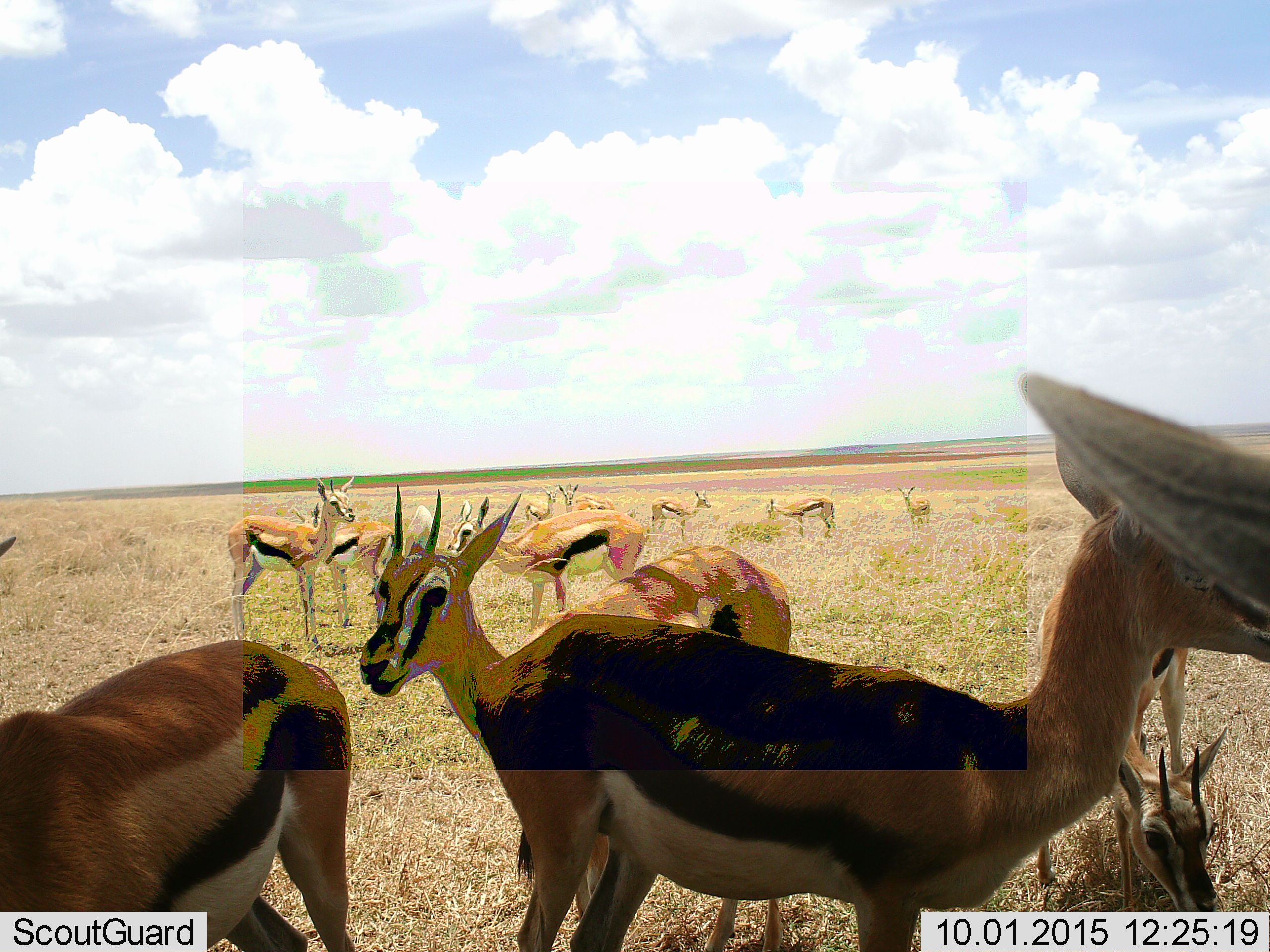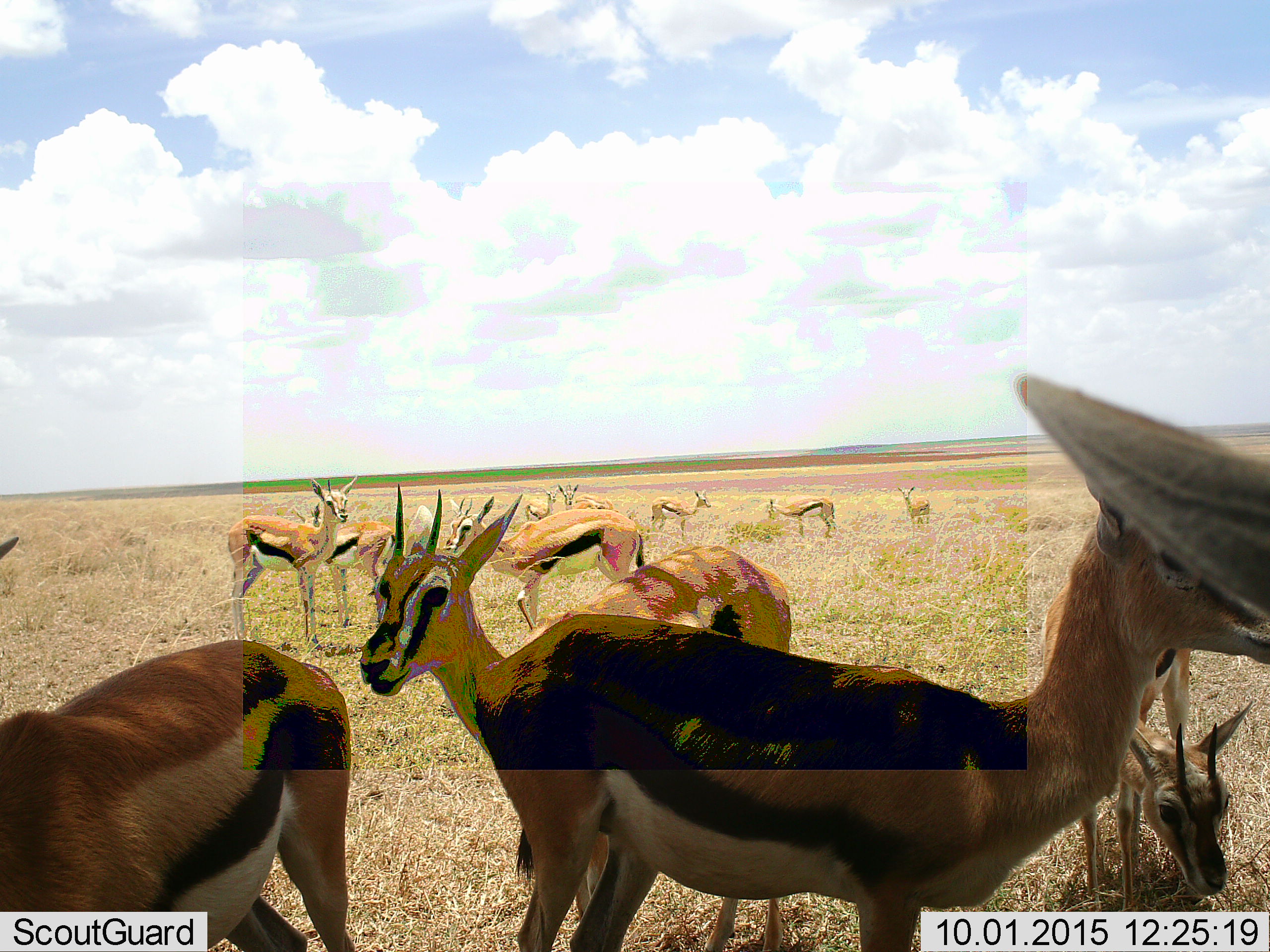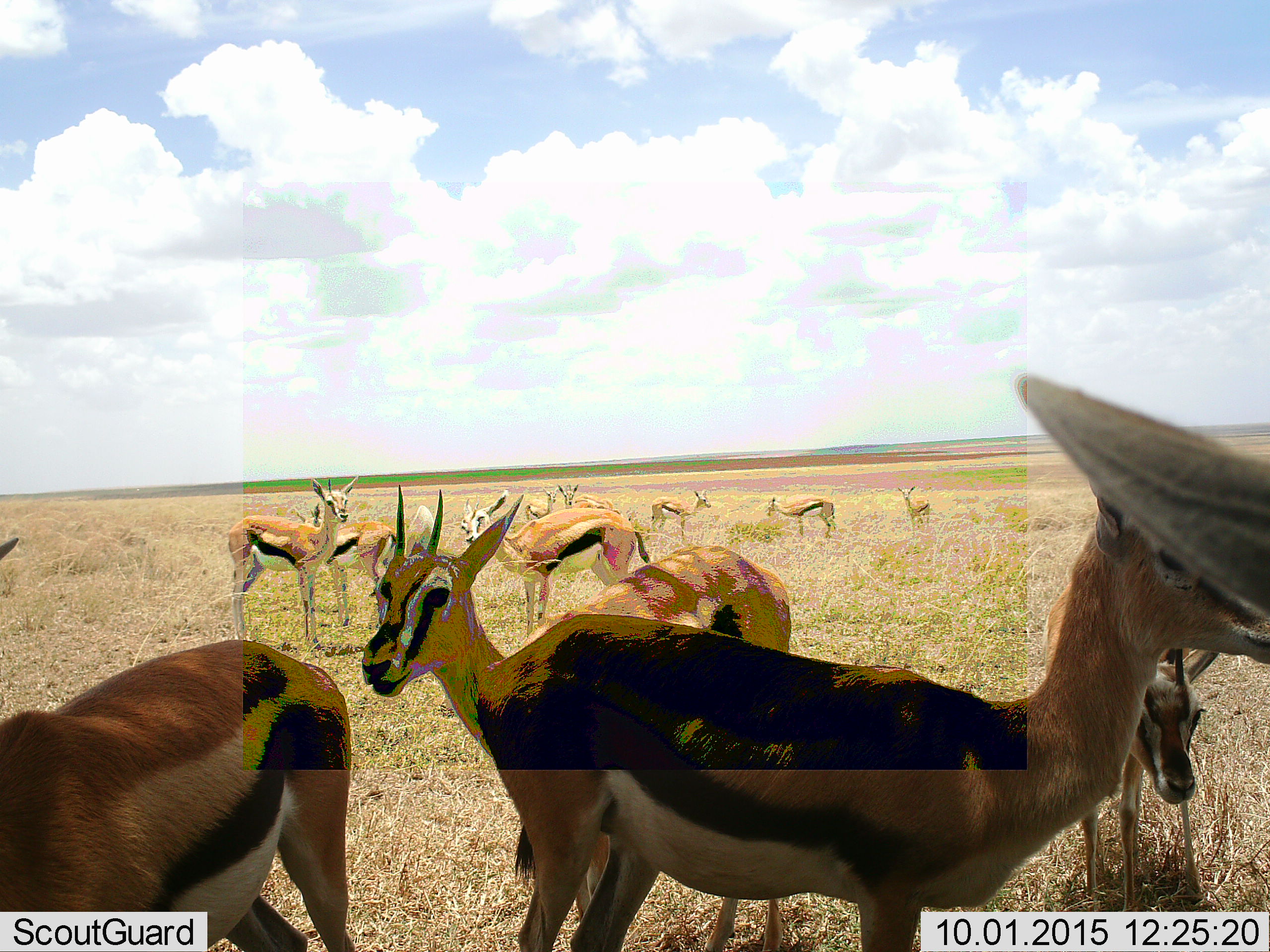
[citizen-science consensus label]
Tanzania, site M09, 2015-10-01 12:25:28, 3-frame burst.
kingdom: Animalia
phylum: Chordata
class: Mammalia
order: Artiodactyla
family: Bovidae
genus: Eudorcas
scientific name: Eudorcas thomsonii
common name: thomson's gazelle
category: gazellethomsons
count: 11-50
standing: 100%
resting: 11%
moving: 11%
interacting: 0%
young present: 22%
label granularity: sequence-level